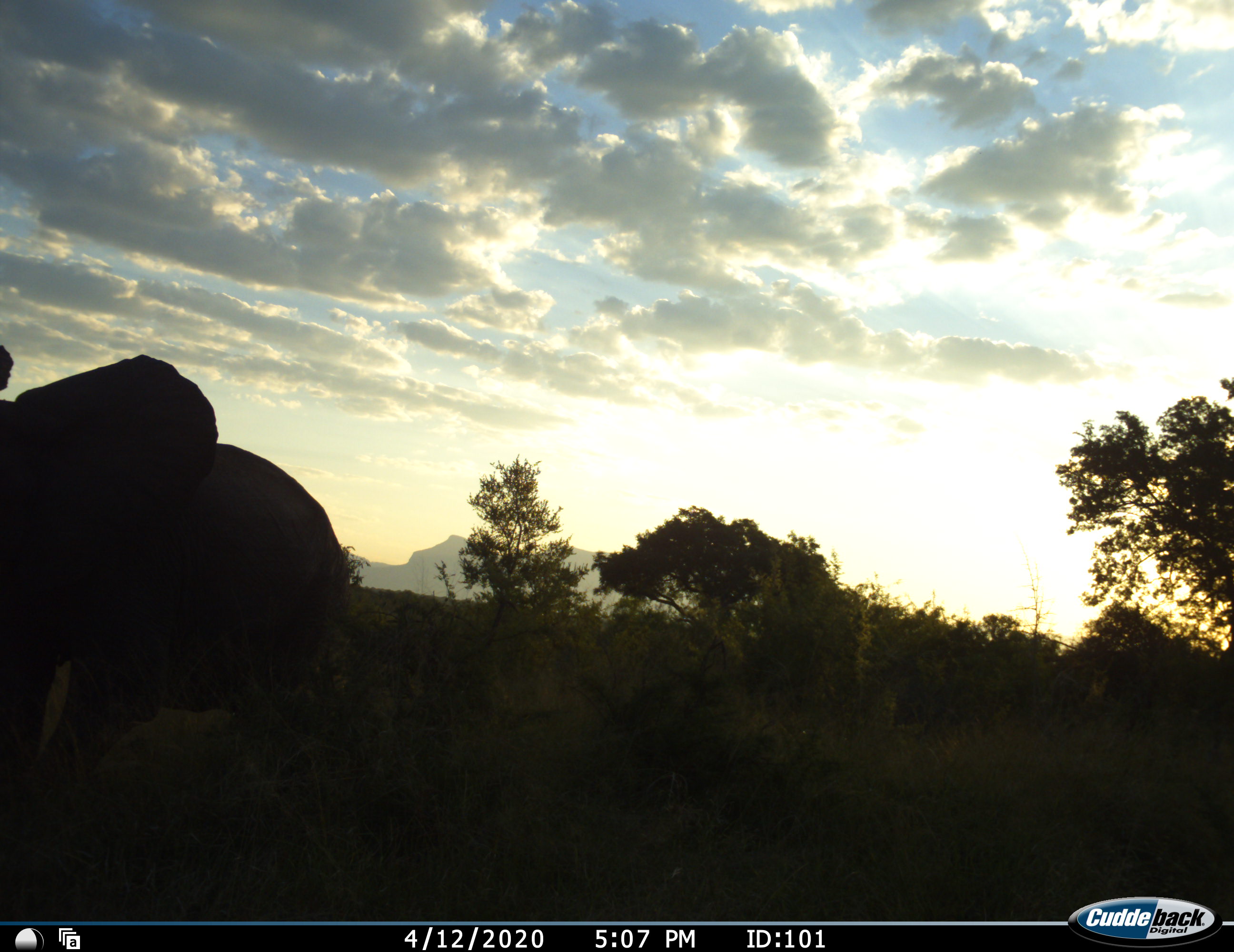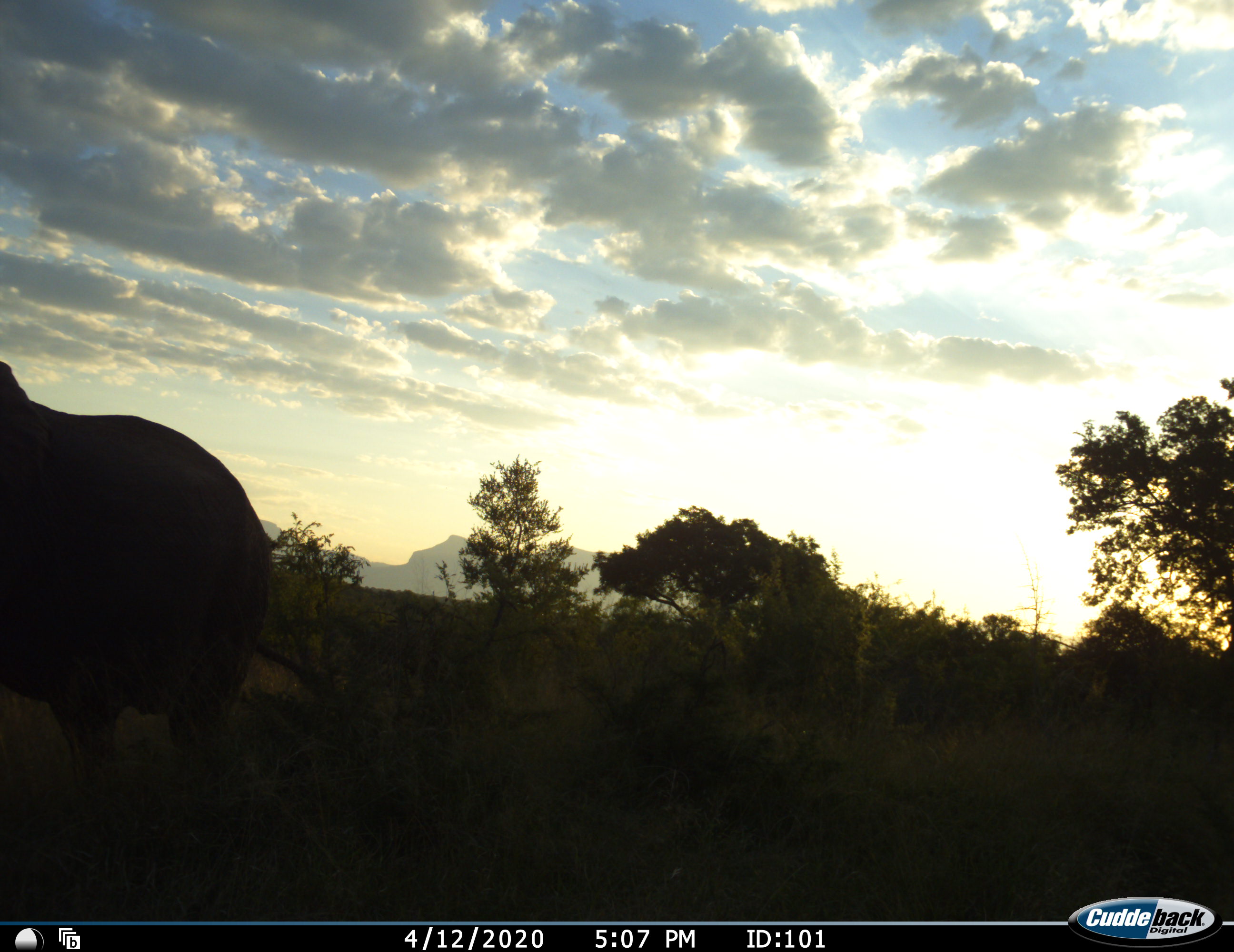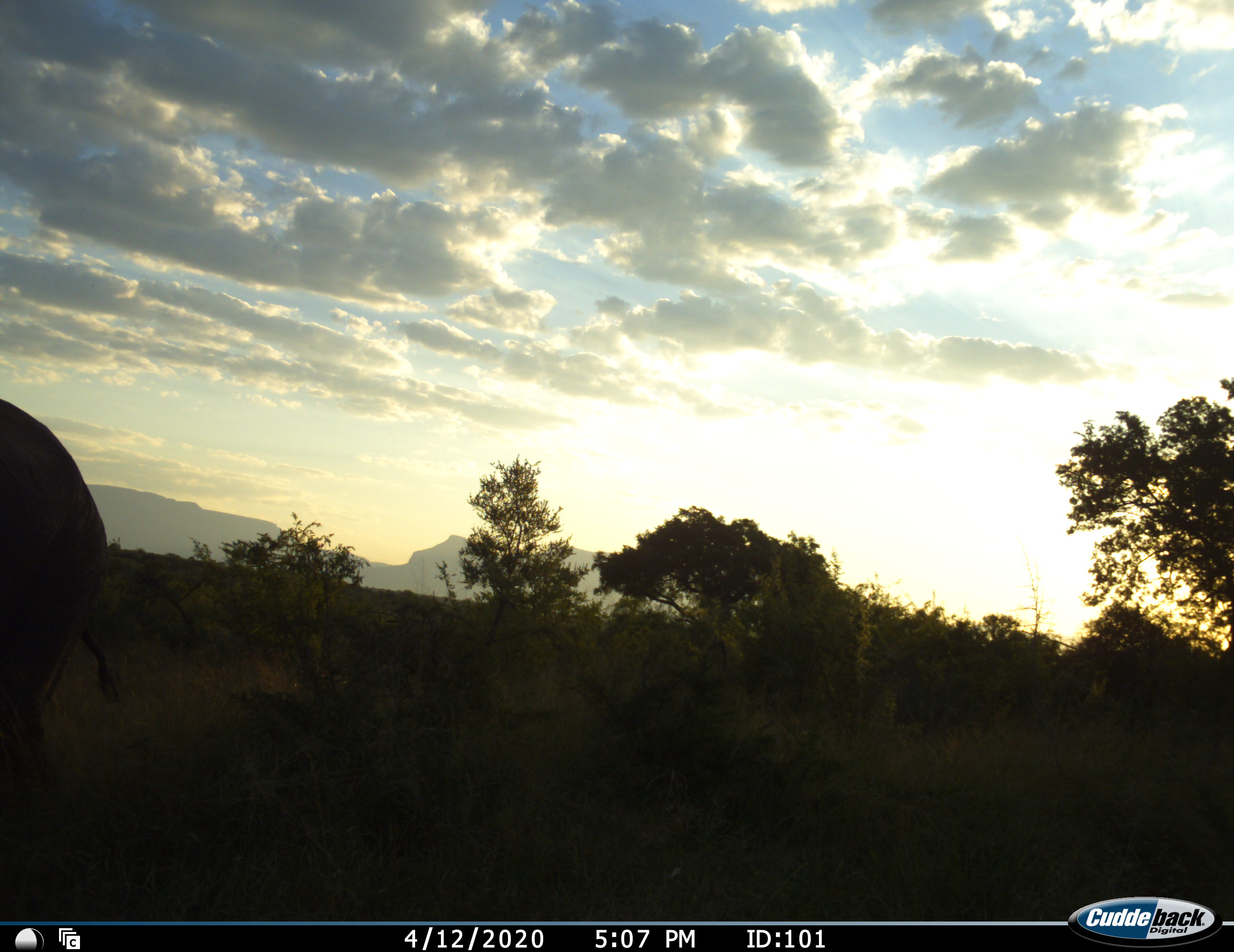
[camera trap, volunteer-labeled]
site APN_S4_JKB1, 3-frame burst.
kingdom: Animalia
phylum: Chordata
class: Mammalia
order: Proboscidea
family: Elephantidae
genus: Loxodonta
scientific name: Loxodonta africana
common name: african bush elephant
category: elephant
Elephant (african bush elephant) (Loxodonta africana), count 1. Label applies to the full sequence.